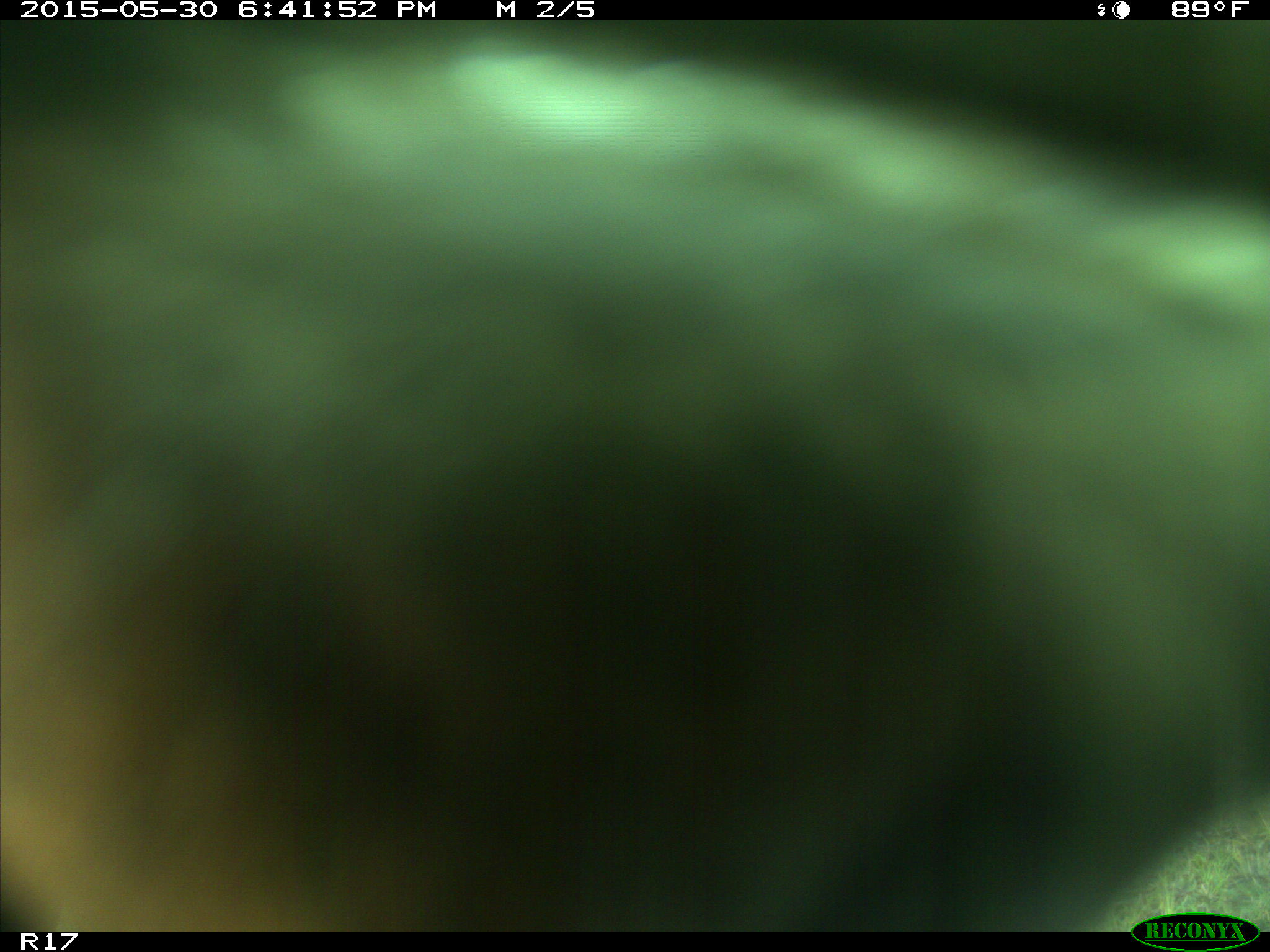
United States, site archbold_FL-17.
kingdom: Animalia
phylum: Chordata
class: Mammalia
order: Artiodactyla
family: Bovidae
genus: Bos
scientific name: Bos taurus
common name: domestic cow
Bos taurus (domestic cow).